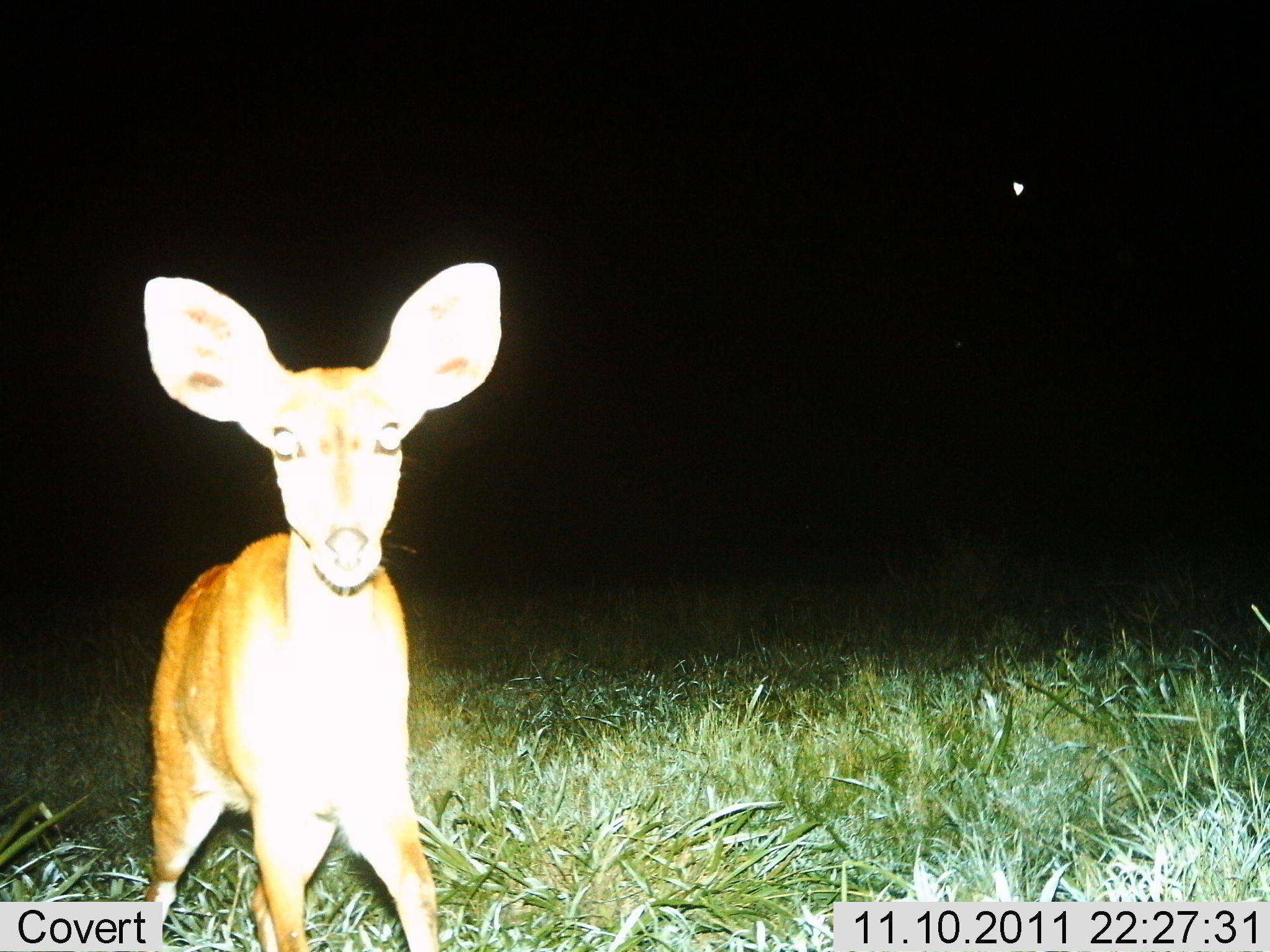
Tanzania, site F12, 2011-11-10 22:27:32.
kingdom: Animalia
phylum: Chordata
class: Mammalia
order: Artiodactyla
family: Bovidae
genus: Redunca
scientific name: Redunca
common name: reedbuck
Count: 1.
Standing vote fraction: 100%.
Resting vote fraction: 0%.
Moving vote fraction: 0%.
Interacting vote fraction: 0%.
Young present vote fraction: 8%.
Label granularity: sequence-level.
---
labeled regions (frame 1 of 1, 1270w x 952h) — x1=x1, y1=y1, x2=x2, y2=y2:
animal: x1=141, y1=262, x2=508, y2=950